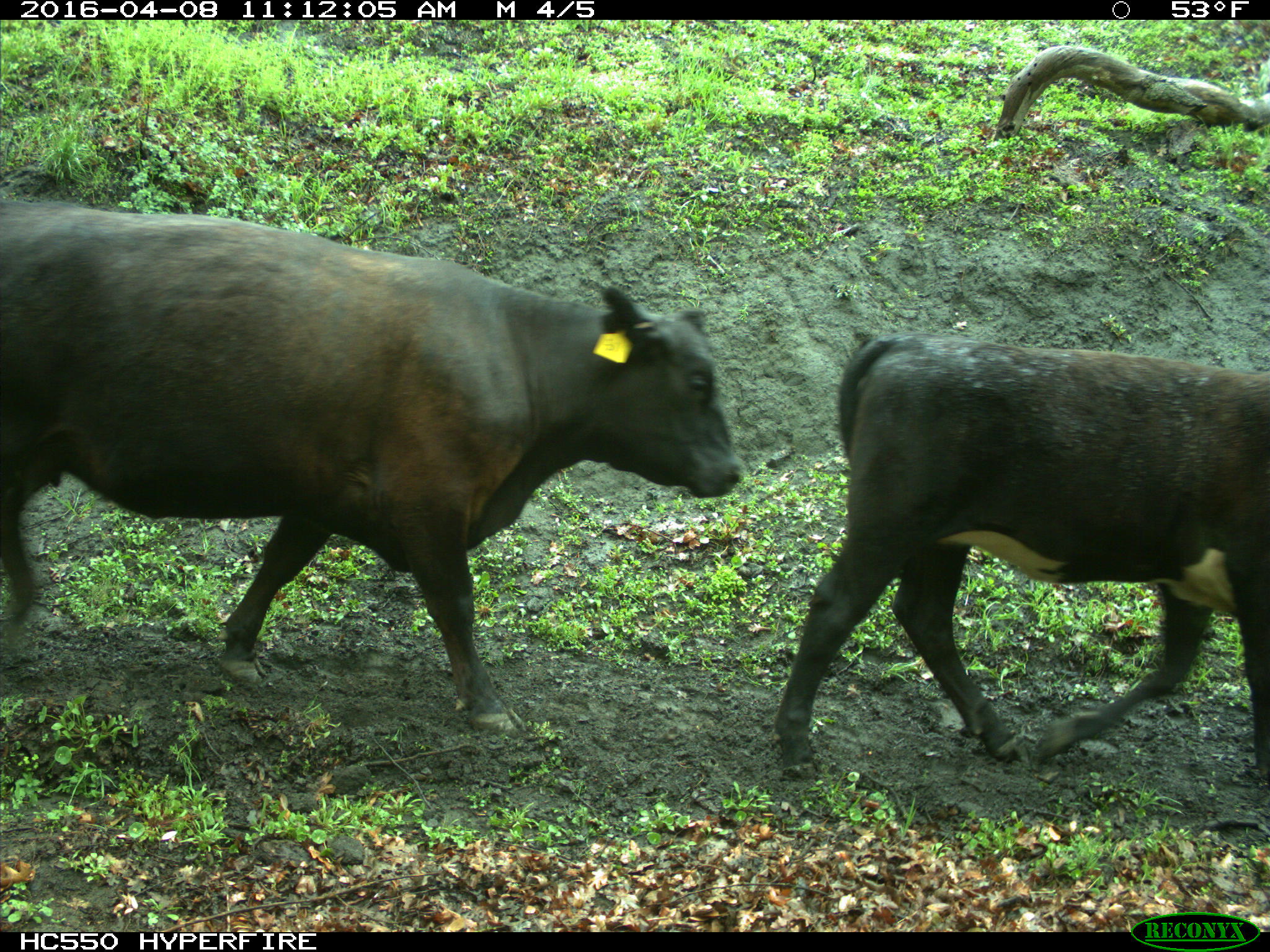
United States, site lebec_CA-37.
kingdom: Animalia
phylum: Chordata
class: Mammalia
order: Artiodactyla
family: Bovidae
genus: Bos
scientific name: Bos taurus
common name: domestic cow